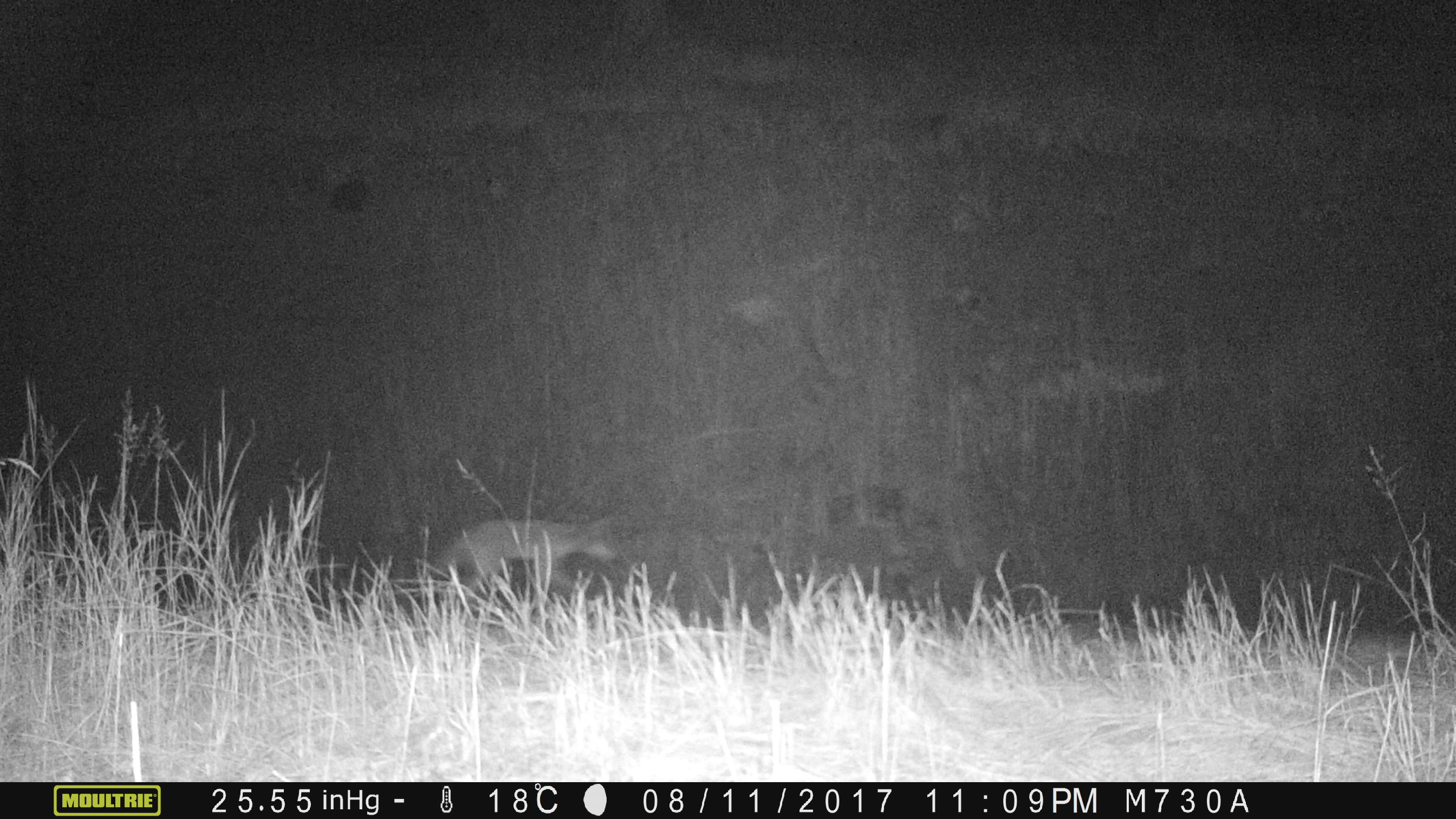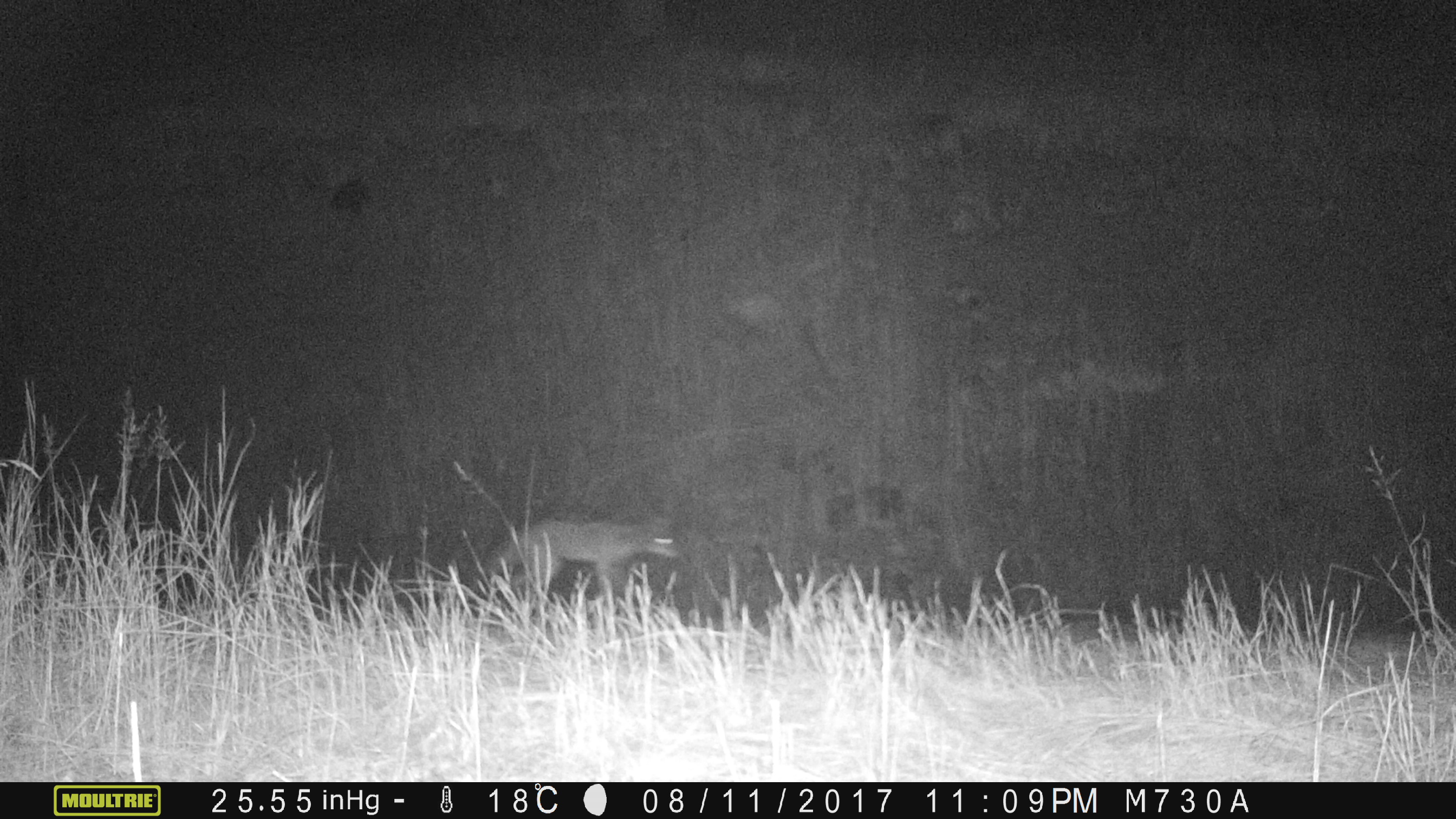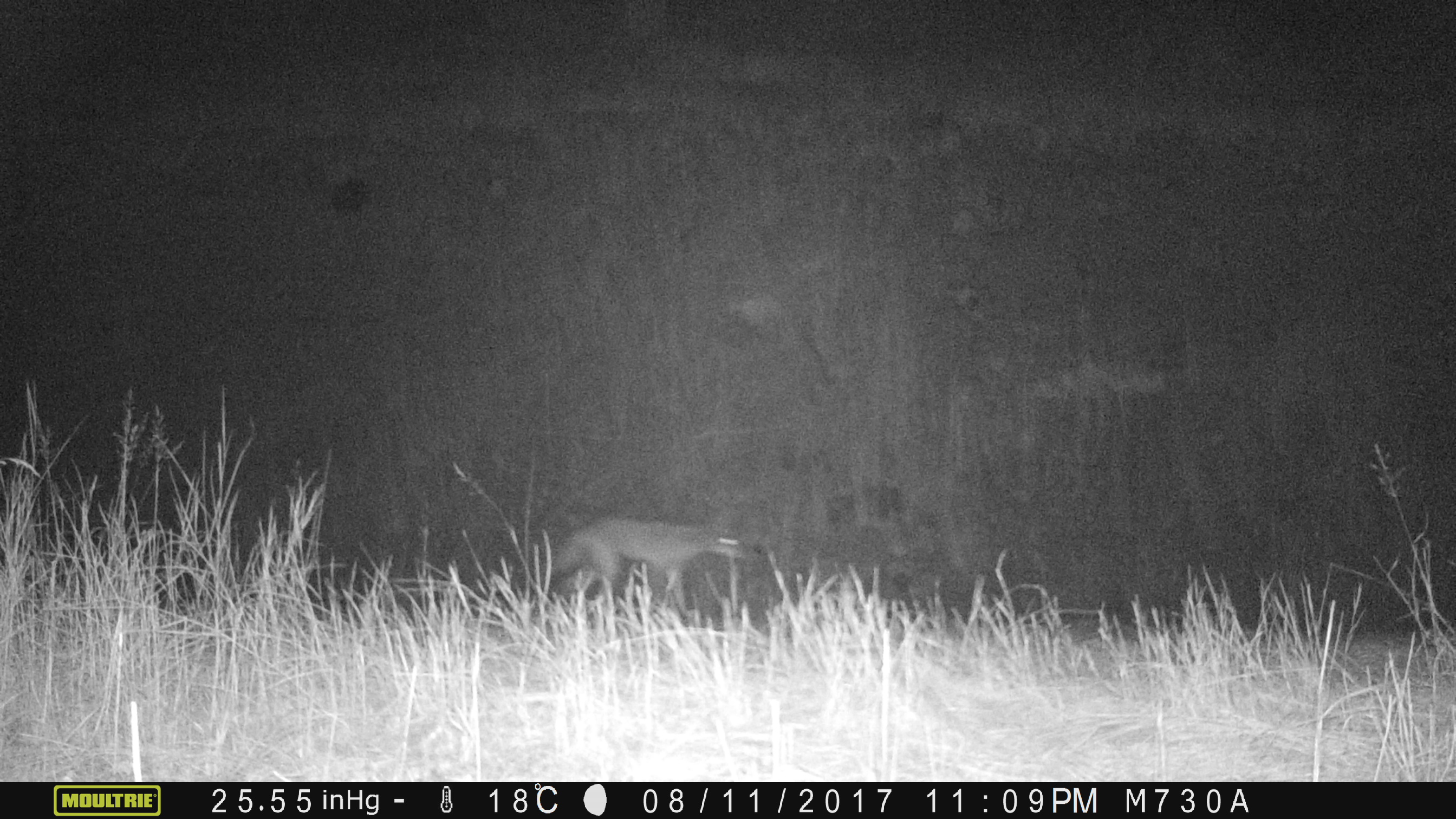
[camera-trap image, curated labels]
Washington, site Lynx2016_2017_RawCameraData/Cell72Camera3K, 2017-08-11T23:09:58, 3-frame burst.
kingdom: Animalia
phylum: Chordata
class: Mammalia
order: Carnivora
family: Canidae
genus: Canis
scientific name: Canis latrans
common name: coyote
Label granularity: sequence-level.